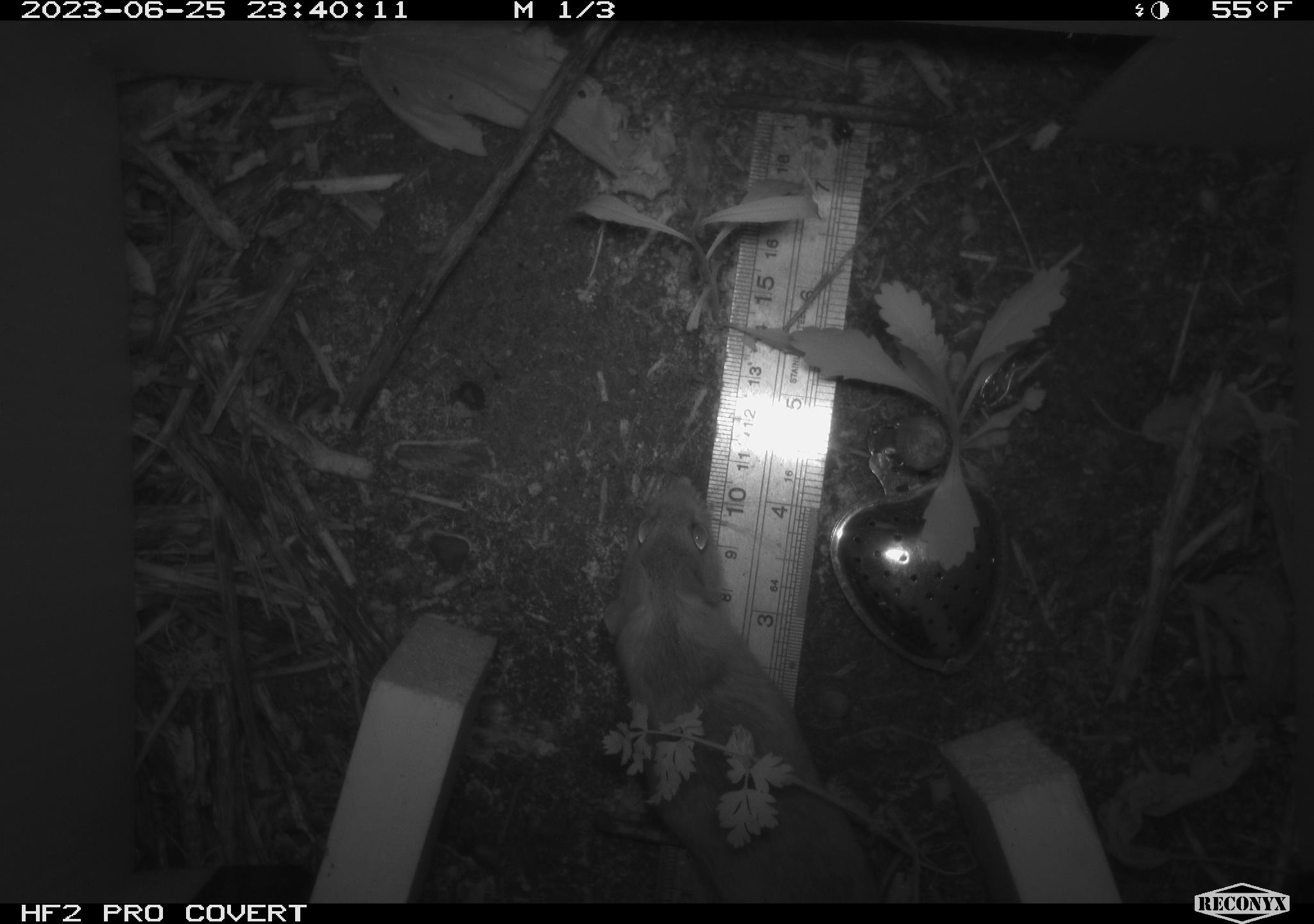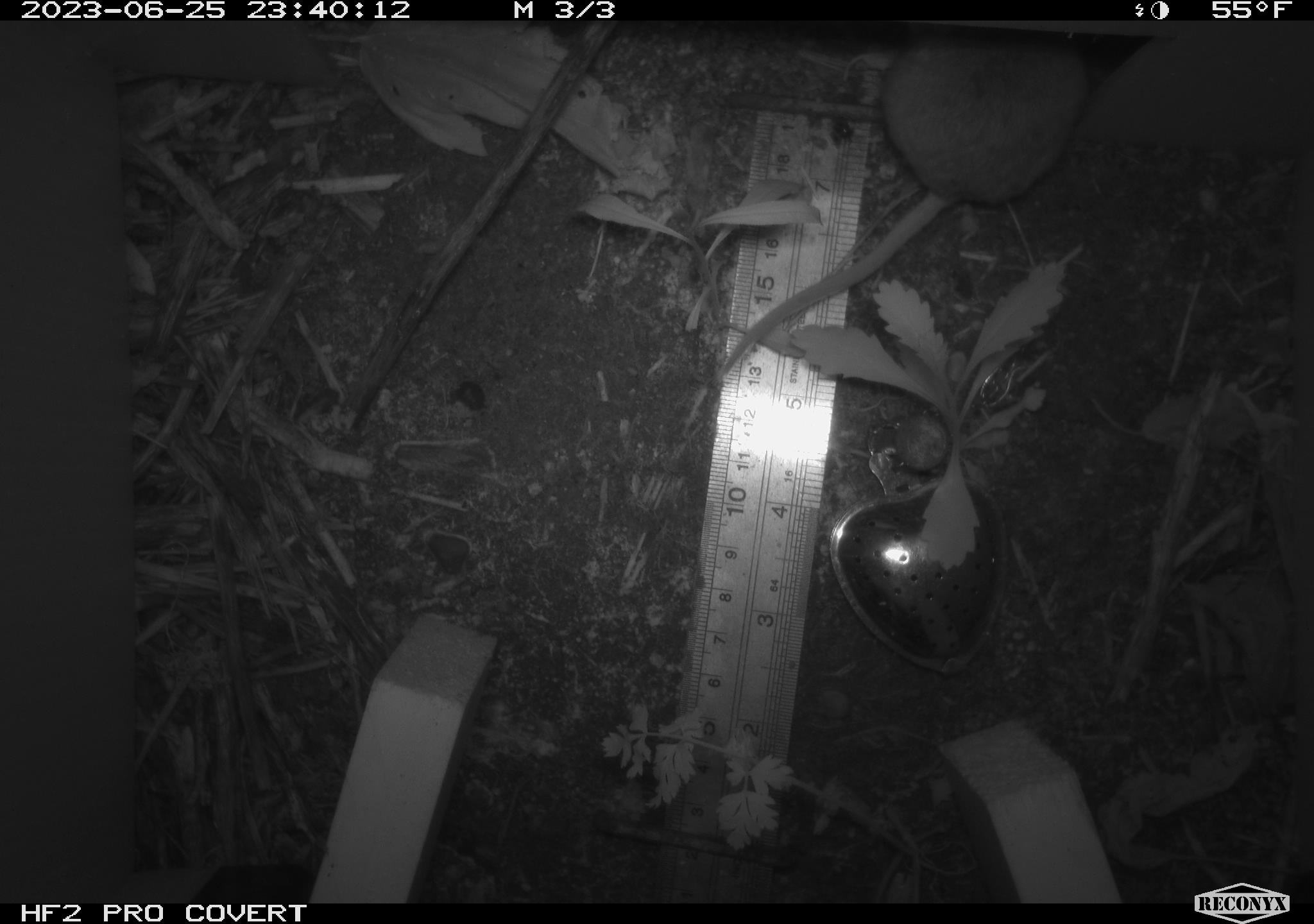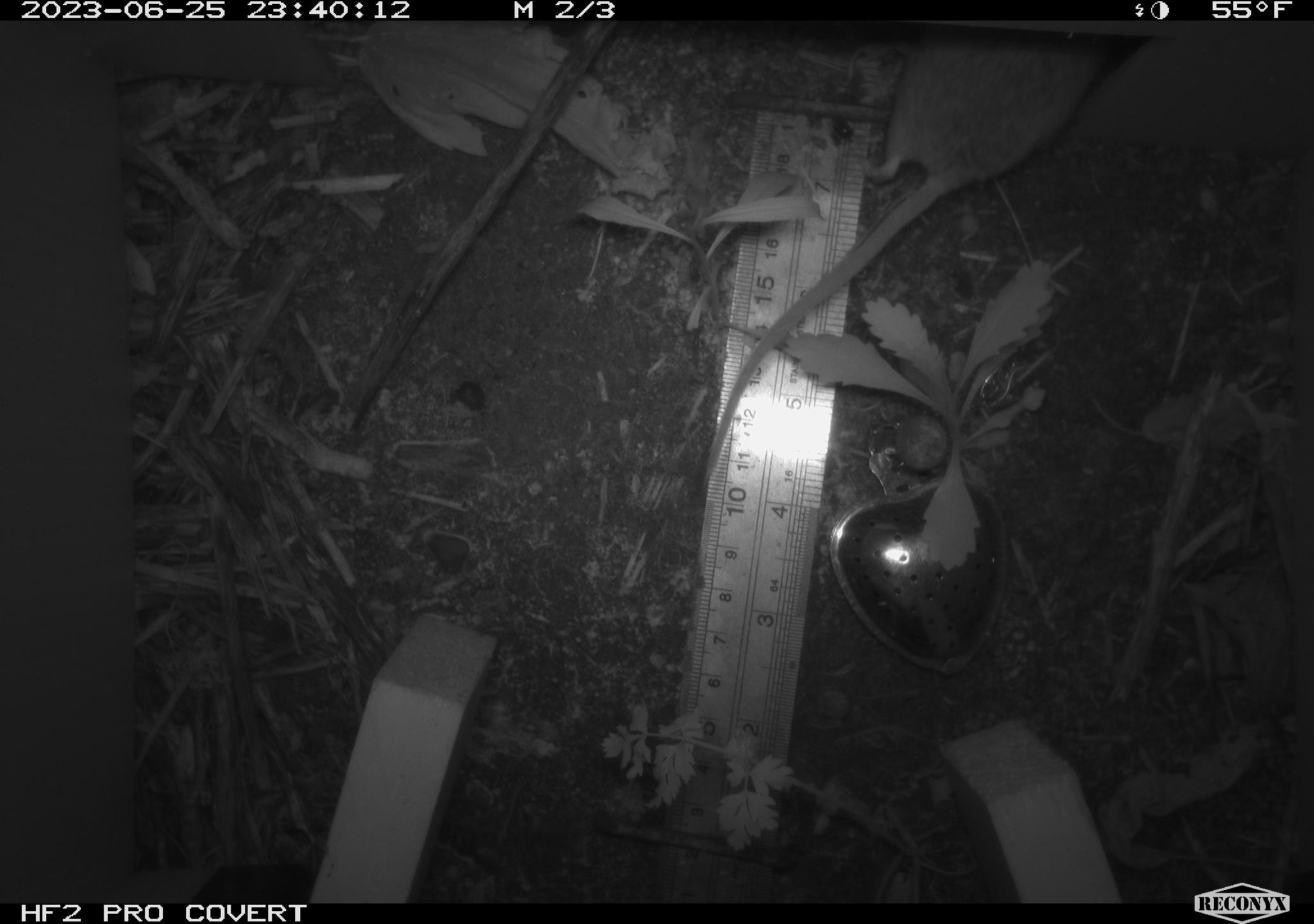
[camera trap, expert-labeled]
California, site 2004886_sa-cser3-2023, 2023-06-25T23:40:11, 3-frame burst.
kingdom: Animalia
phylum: Chordata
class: Mammalia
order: Rodentia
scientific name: Rodentia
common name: mouse species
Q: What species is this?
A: Mouse species (Rodentia).